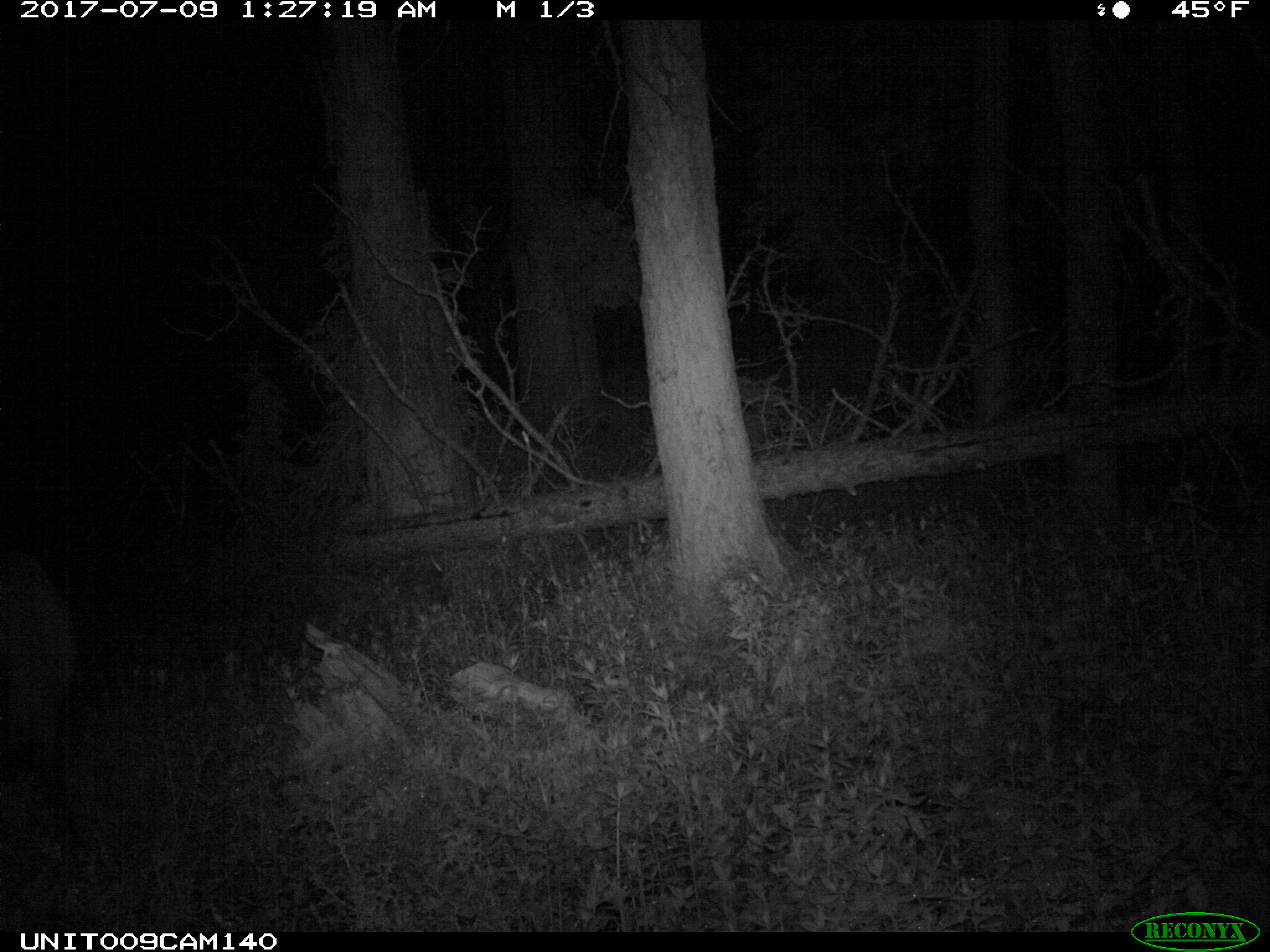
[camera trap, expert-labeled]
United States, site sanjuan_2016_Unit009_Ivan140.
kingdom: Animalia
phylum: Chordata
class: Mammalia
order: Artiodactyla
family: Cervidae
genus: Cervus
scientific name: Cervus elaphus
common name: red deer